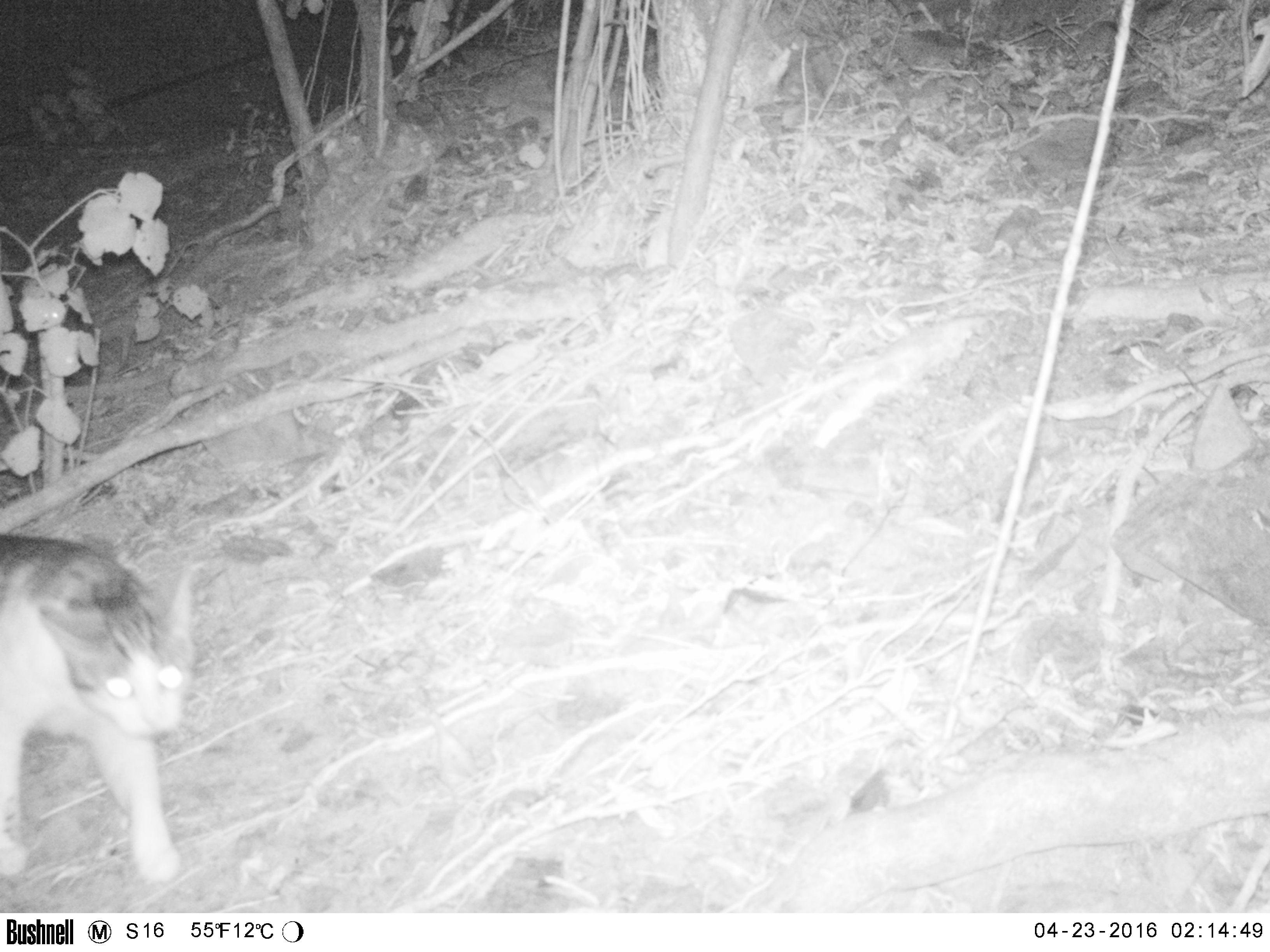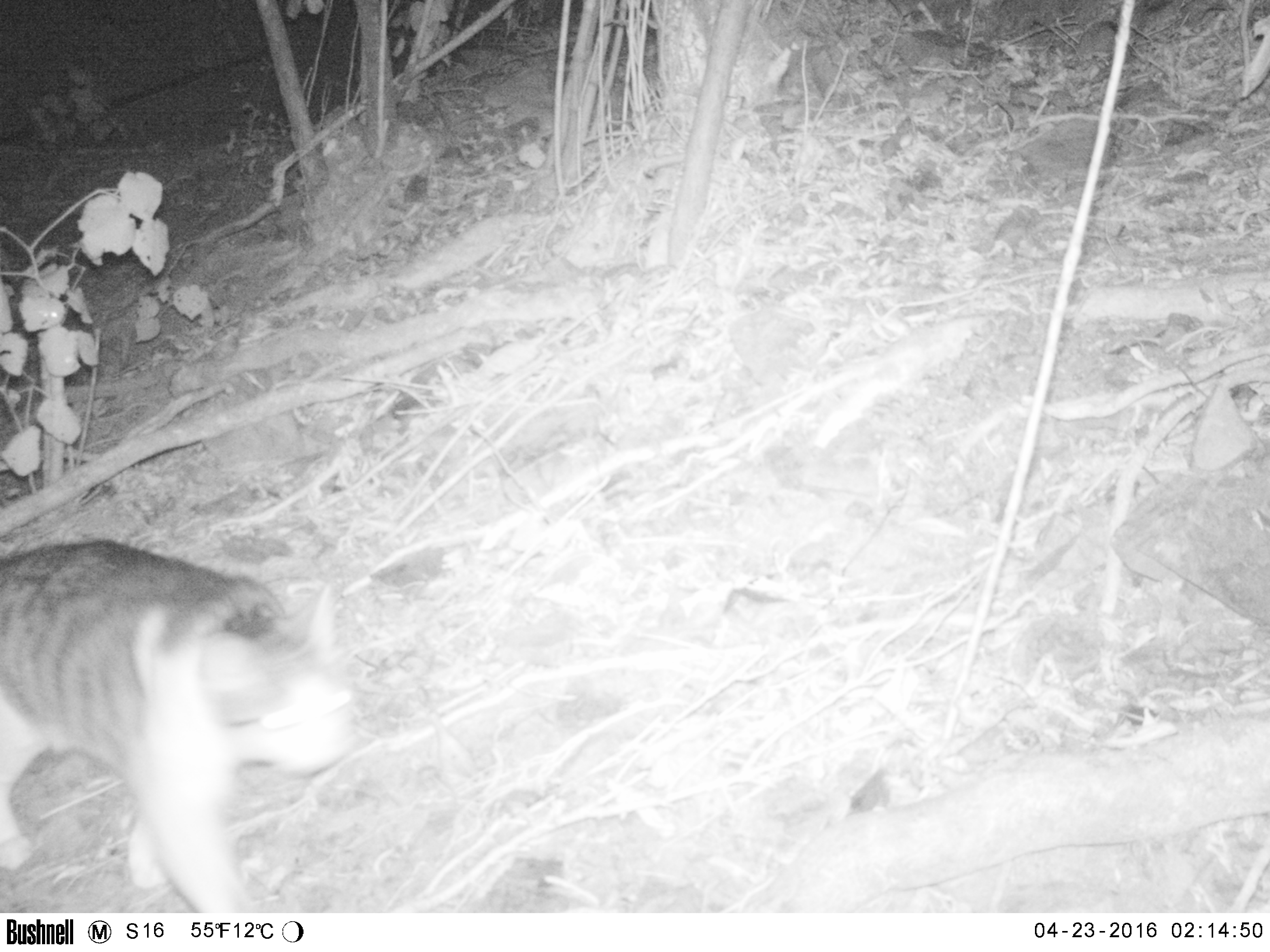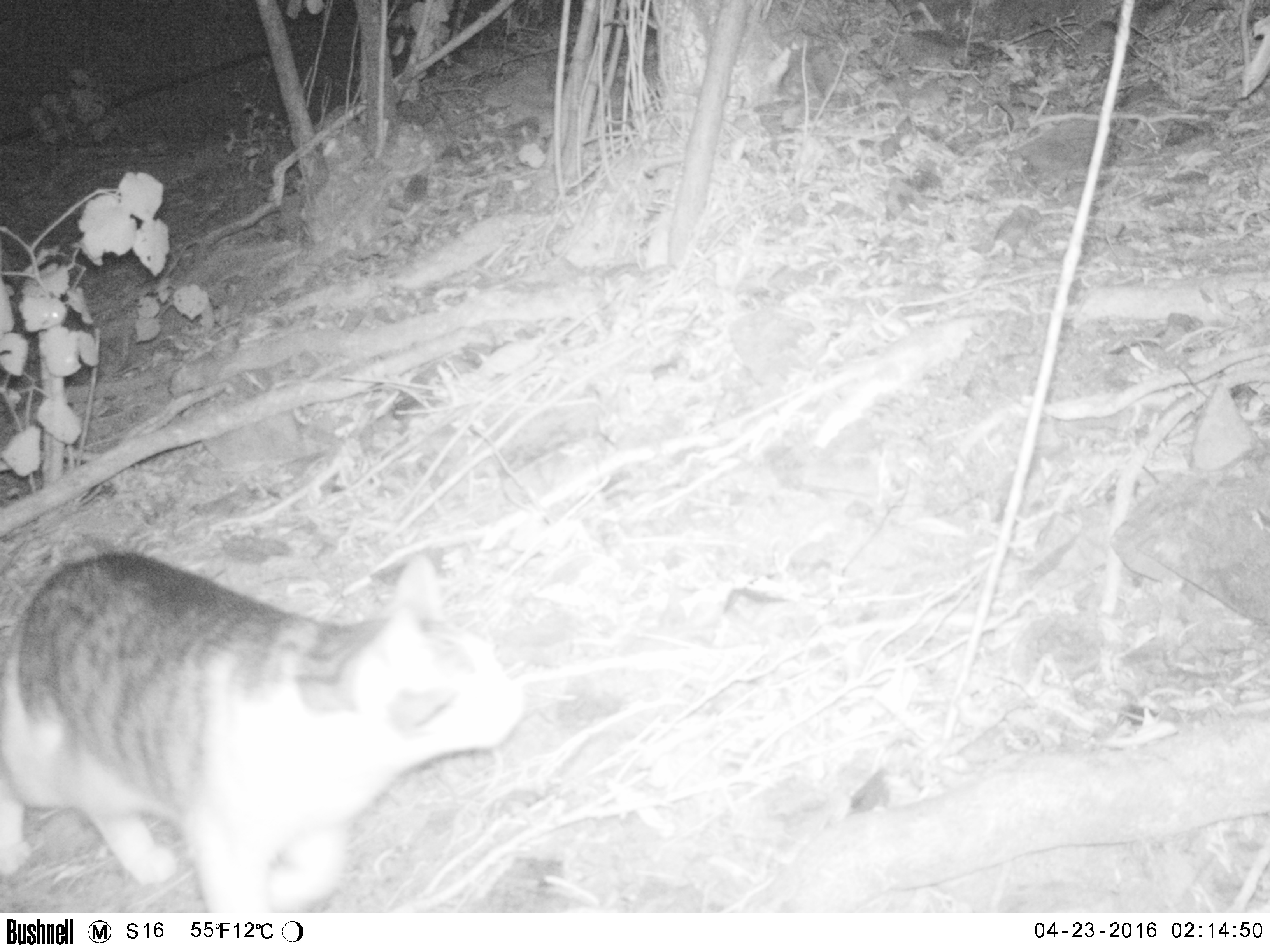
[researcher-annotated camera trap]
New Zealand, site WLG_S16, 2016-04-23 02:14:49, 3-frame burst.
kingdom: Animalia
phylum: Chordata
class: Mammalia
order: Carnivora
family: Felidae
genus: Felis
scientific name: Felis catus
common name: domestic cat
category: cat